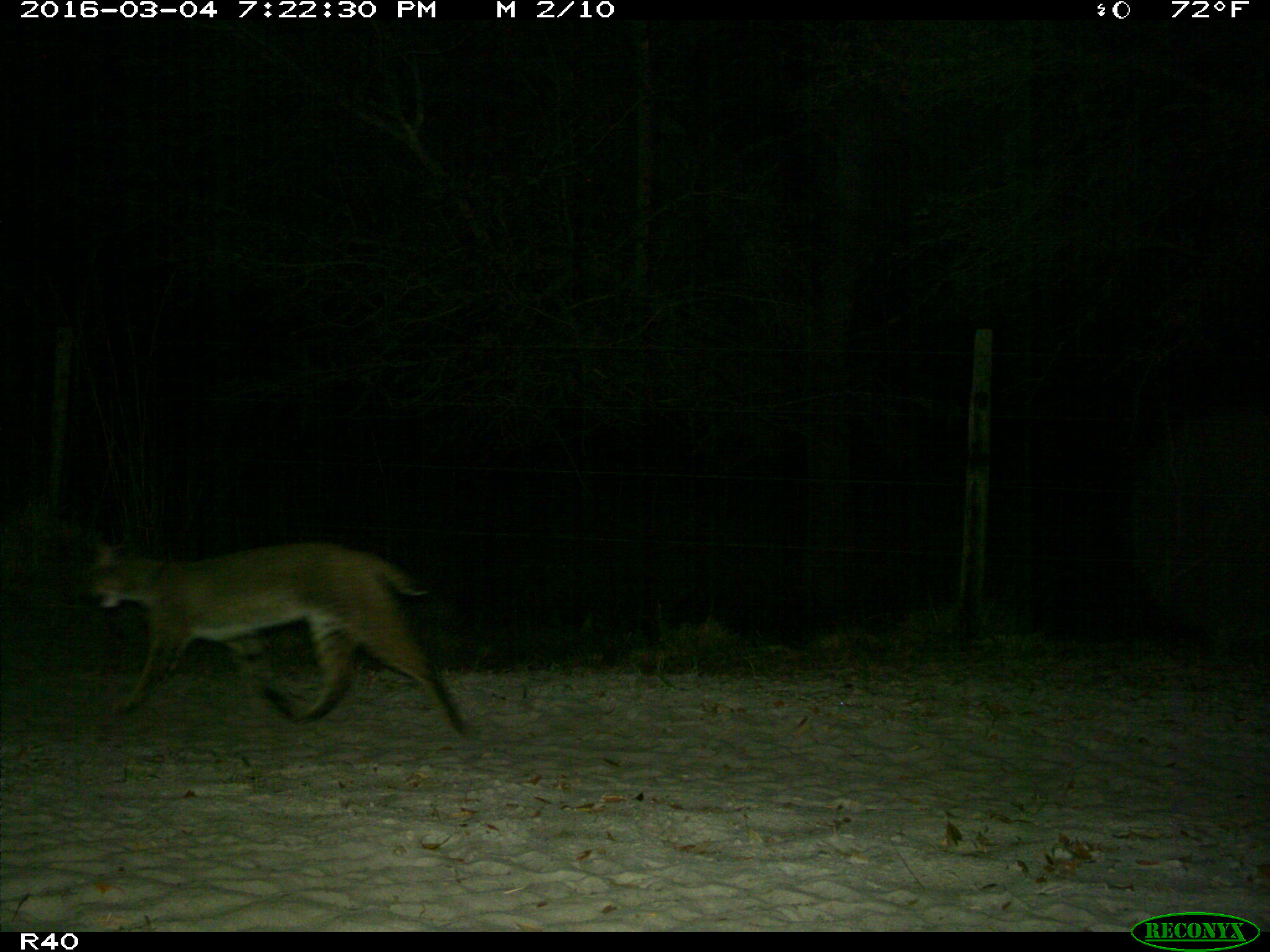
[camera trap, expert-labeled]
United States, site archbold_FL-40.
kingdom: Animalia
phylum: Chordata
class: Mammalia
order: Carnivora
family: Felidae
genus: Lynx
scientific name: Lynx rufus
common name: bobcat